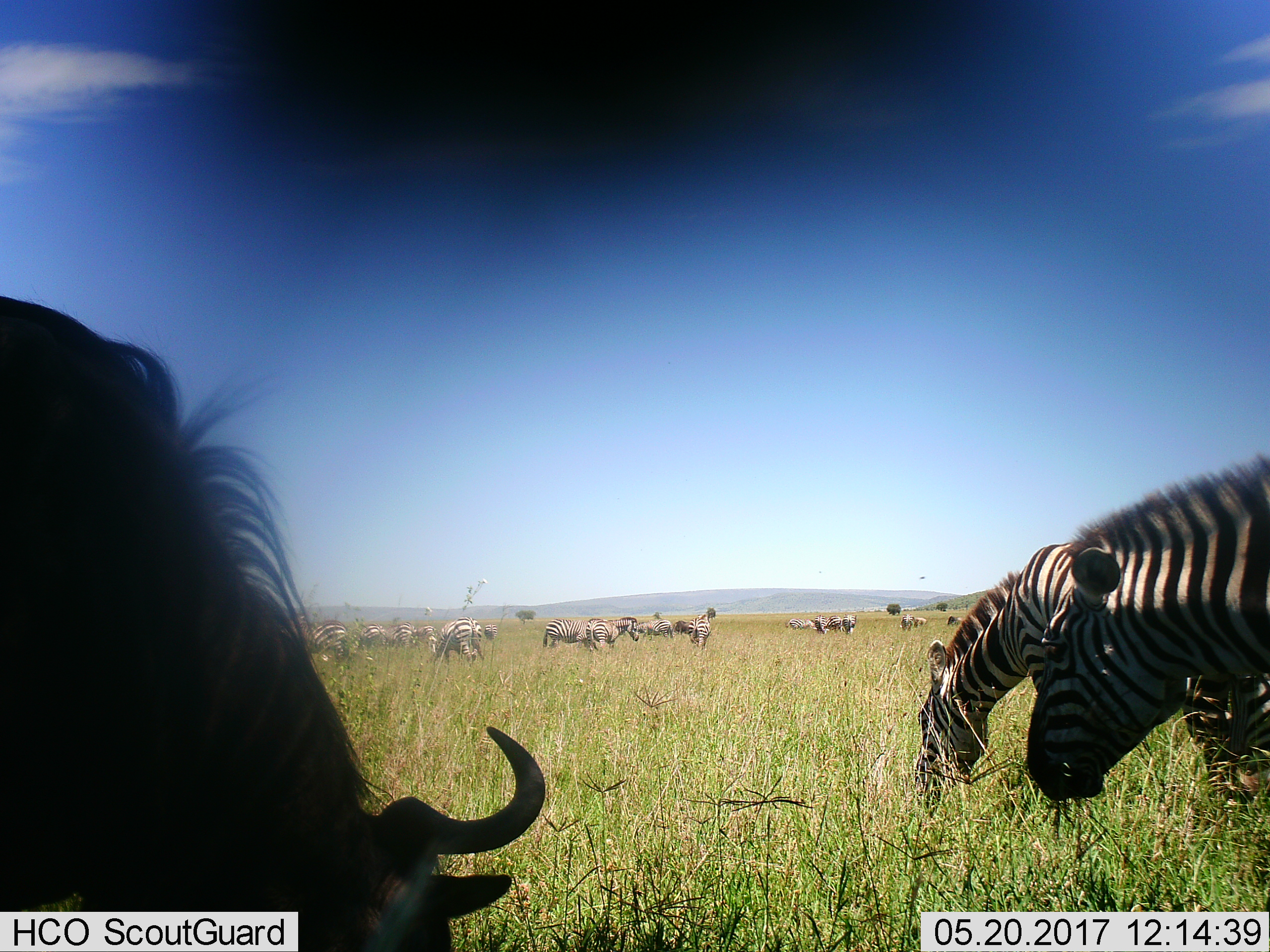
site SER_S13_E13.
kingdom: Animalia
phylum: Chordata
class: Mammalia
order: Artiodactyla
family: Bovidae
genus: Connochaetes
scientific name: Connochaetes taurinus taurinus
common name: blue wildebeest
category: wildebeestblue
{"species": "wildebeestblue (blue wildebeest) (Connochaetes taurinus taurinus)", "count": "1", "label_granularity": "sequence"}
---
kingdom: Animalia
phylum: Chordata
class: Mammalia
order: Perissodactyla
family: Equidae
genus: Equus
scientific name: Equus quagga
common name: plains zebra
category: zebraplains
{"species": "zebraplains (plains zebra) (Equus quagga)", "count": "11-50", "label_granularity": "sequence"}